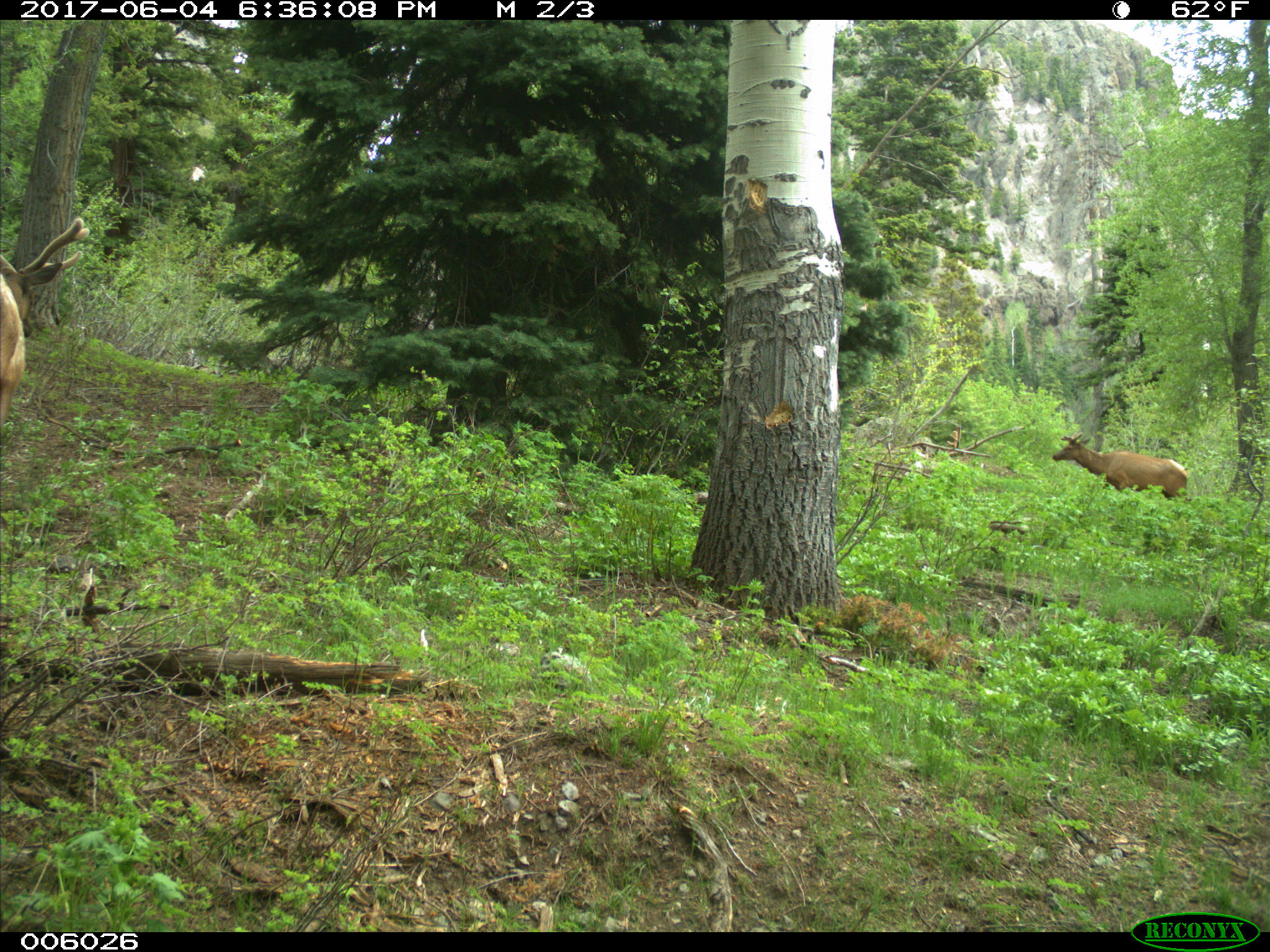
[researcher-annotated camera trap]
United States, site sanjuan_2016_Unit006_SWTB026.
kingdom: Animalia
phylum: Chordata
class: Mammalia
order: Artiodactyla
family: Cervidae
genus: Cervus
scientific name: Cervus elaphus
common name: red deer